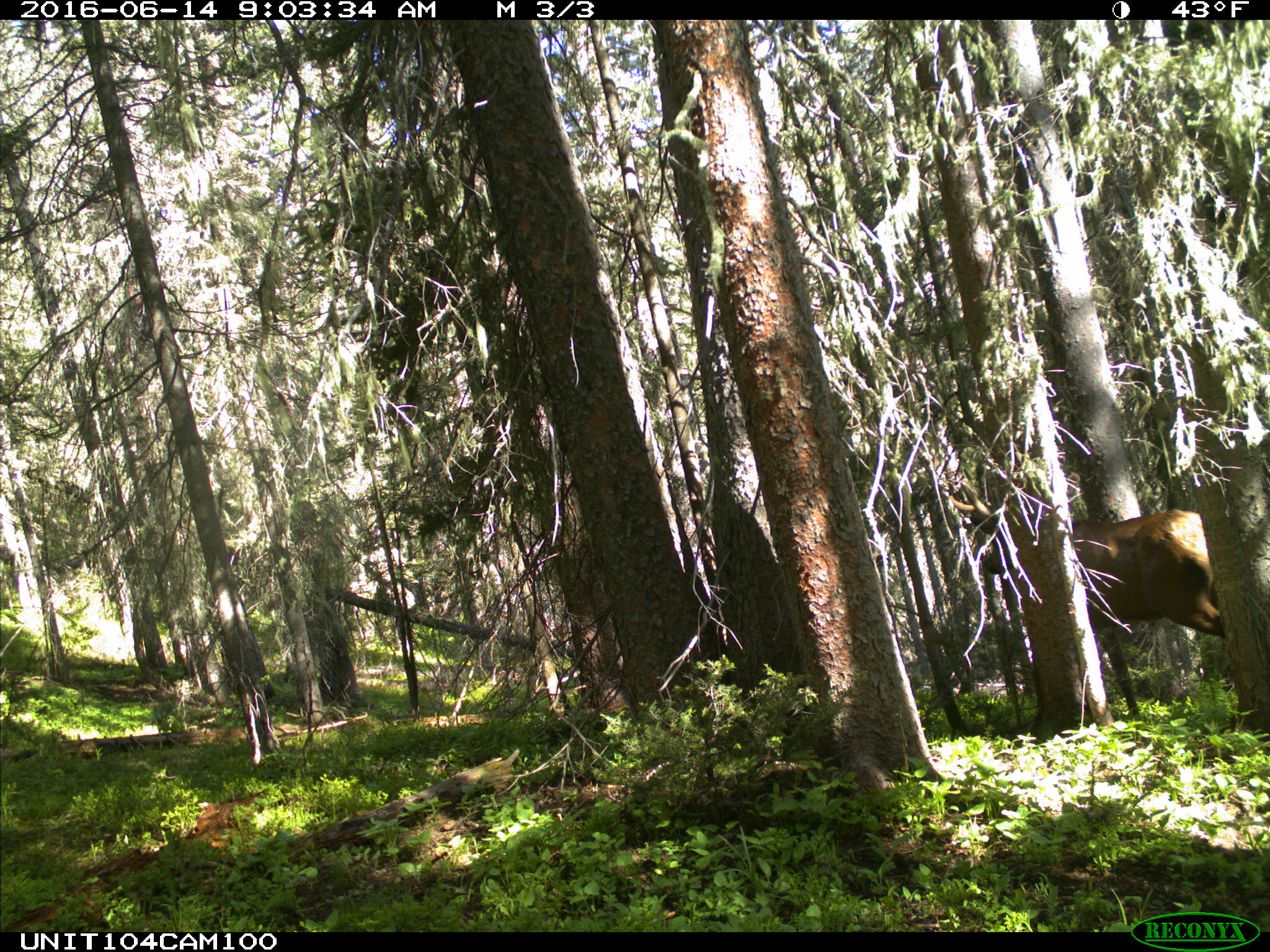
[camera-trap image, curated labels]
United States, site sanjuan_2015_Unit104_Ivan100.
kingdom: Animalia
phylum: Chordata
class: Mammalia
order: Artiodactyla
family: Cervidae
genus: Cervus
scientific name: Cervus elaphus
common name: red deer